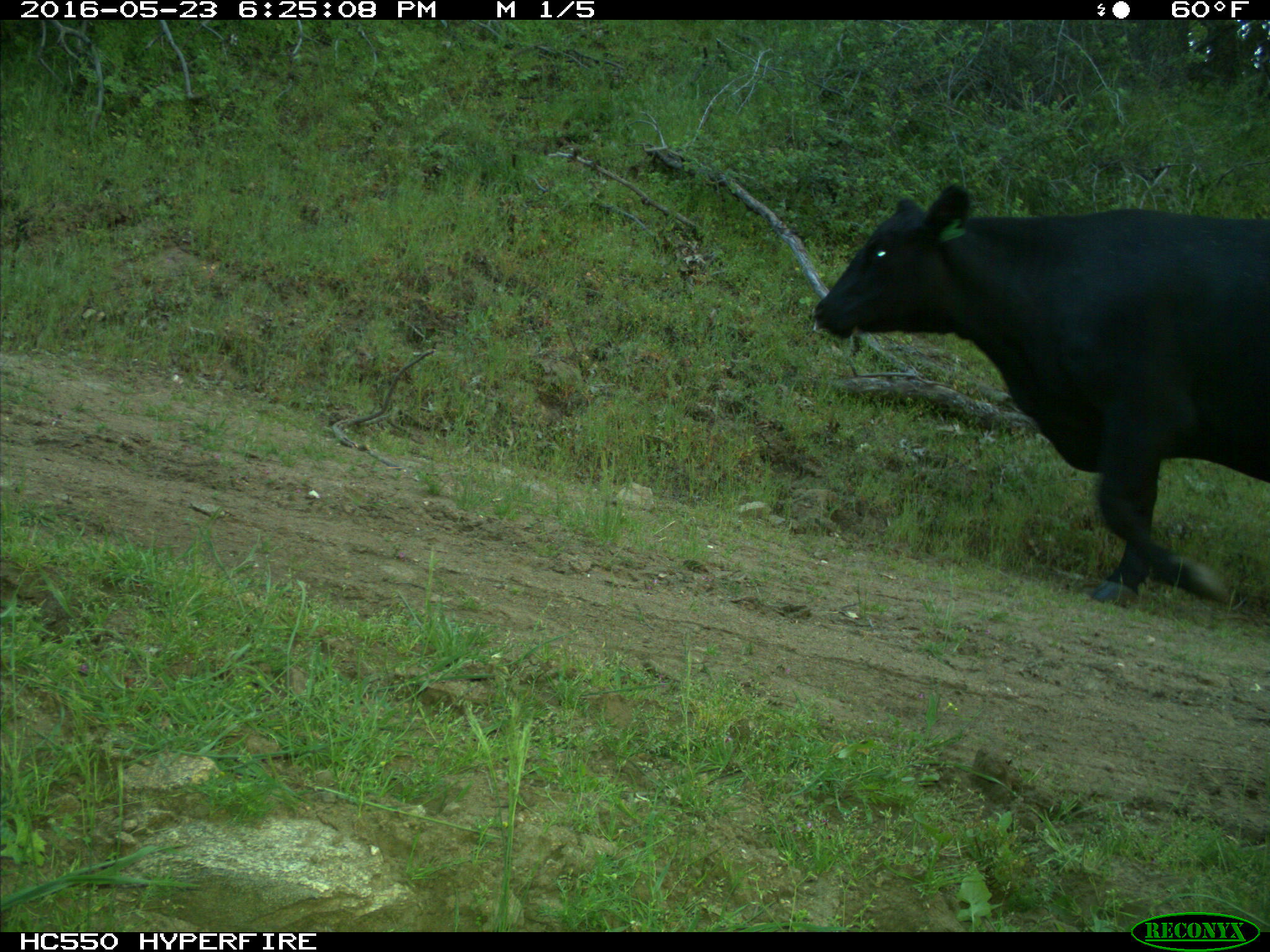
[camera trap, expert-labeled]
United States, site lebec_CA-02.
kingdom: Animalia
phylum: Chordata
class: Mammalia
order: Artiodactyla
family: Bovidae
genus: Bos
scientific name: Bos taurus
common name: domestic cow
Bos taurus (domestic cow).